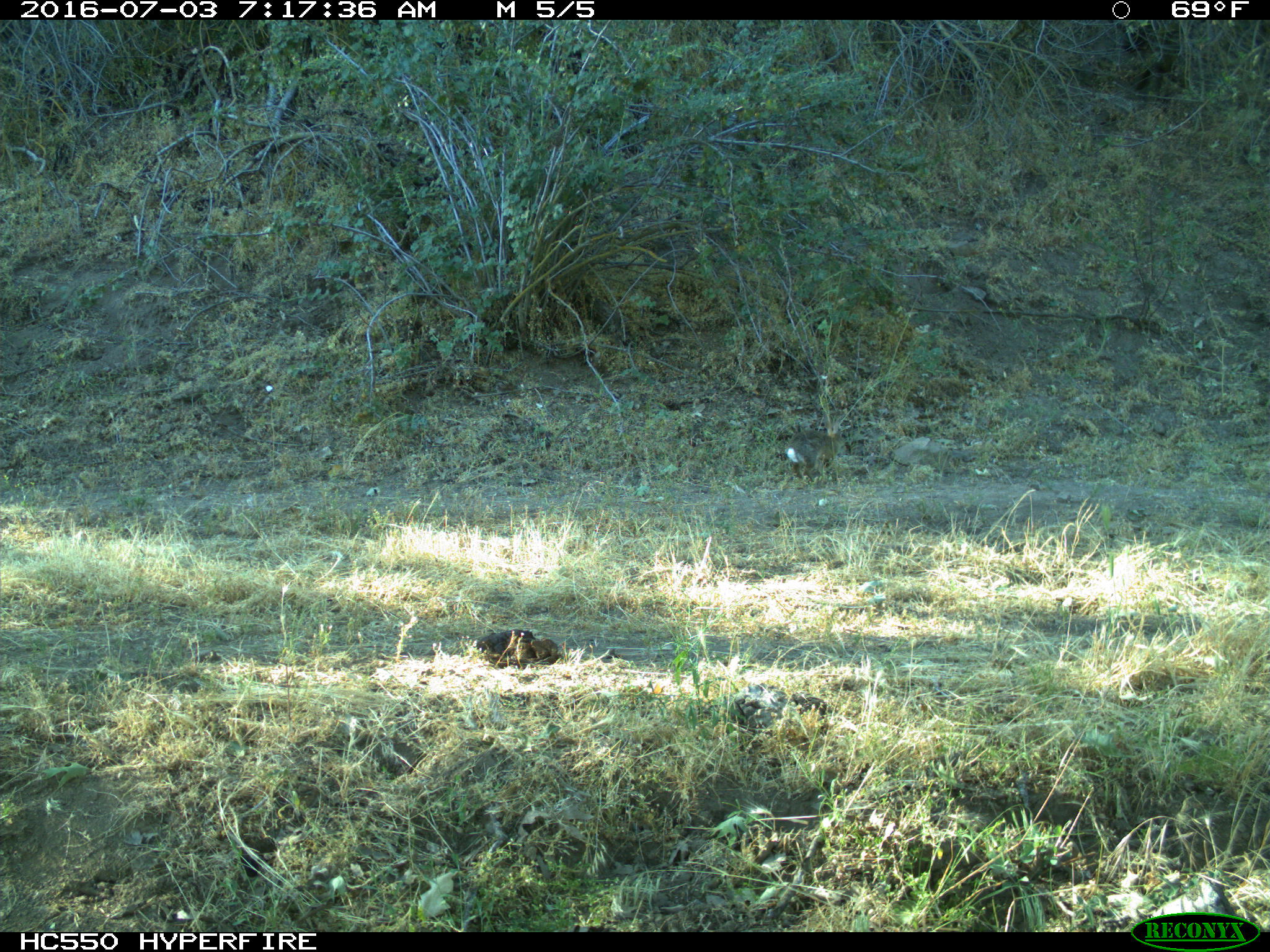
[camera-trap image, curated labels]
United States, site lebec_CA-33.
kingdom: Animalia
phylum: Chordata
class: Mammalia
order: Lagomorpha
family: Leporidae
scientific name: Leporidae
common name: rabbits and hares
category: unidentified rabbit